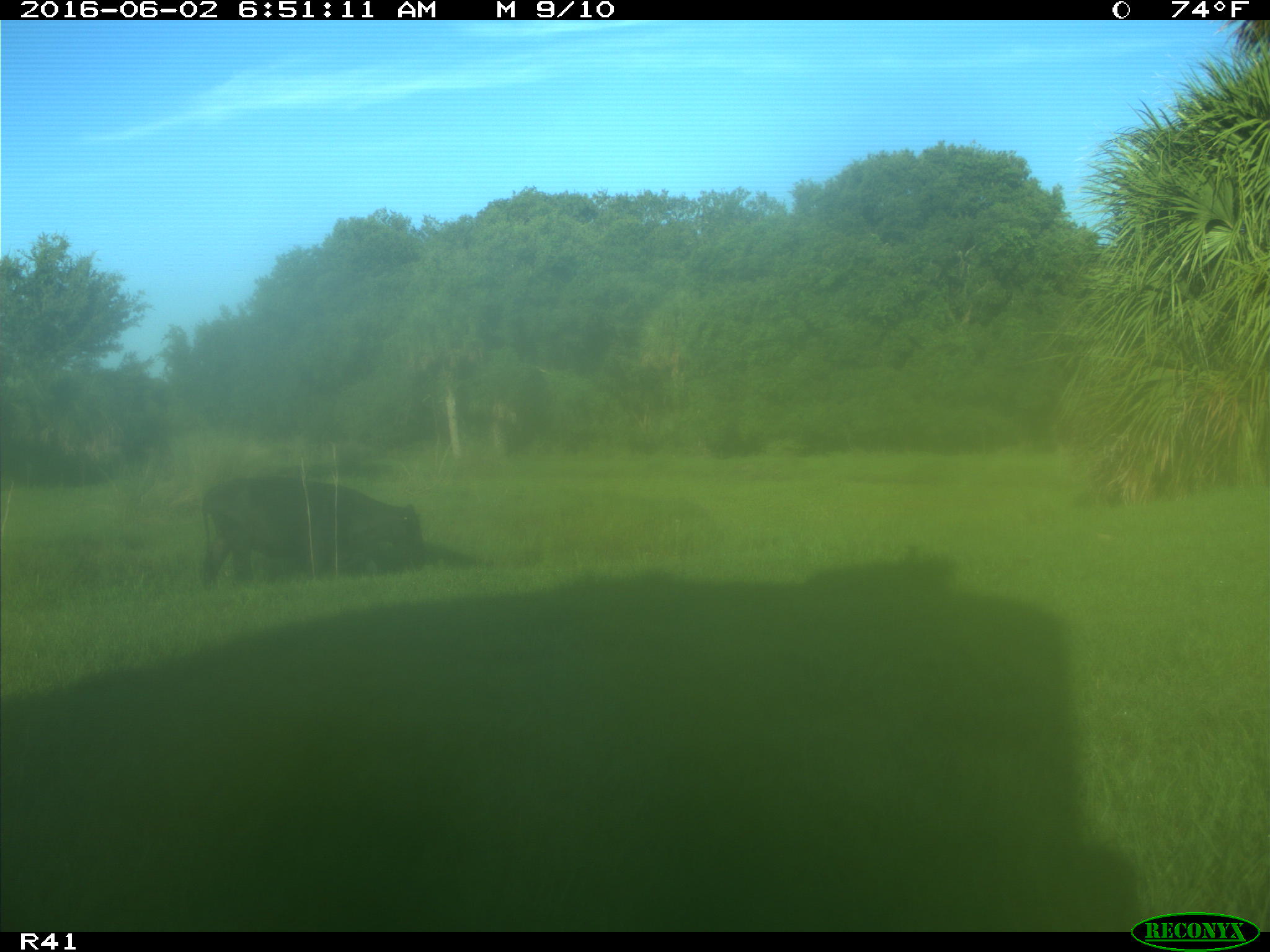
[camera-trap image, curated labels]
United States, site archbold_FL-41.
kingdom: Animalia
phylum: Chordata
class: Mammalia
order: Artiodactyla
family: Bovidae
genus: Bos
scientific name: Bos taurus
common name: domestic cow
Bos taurus (domestic cow).